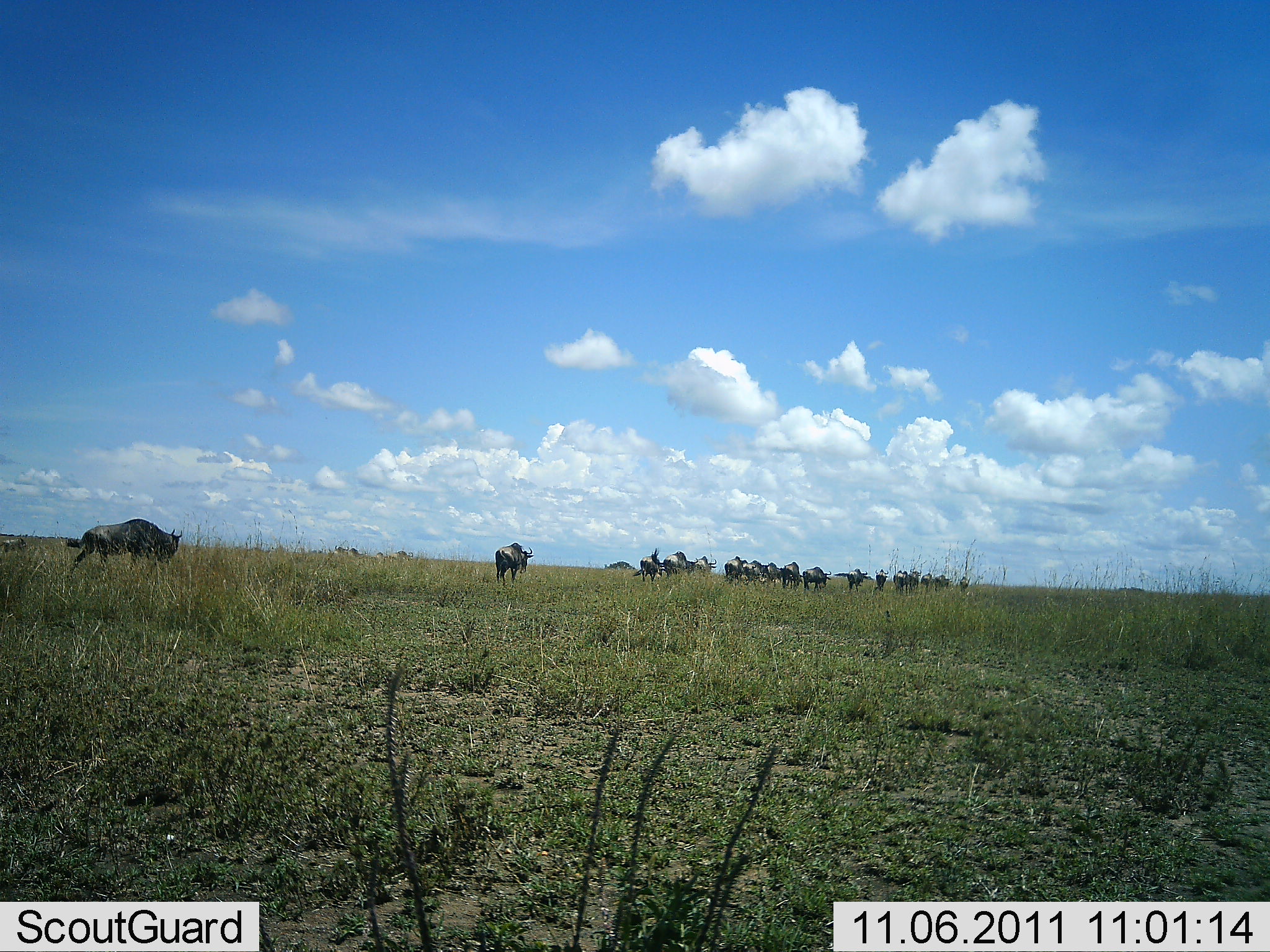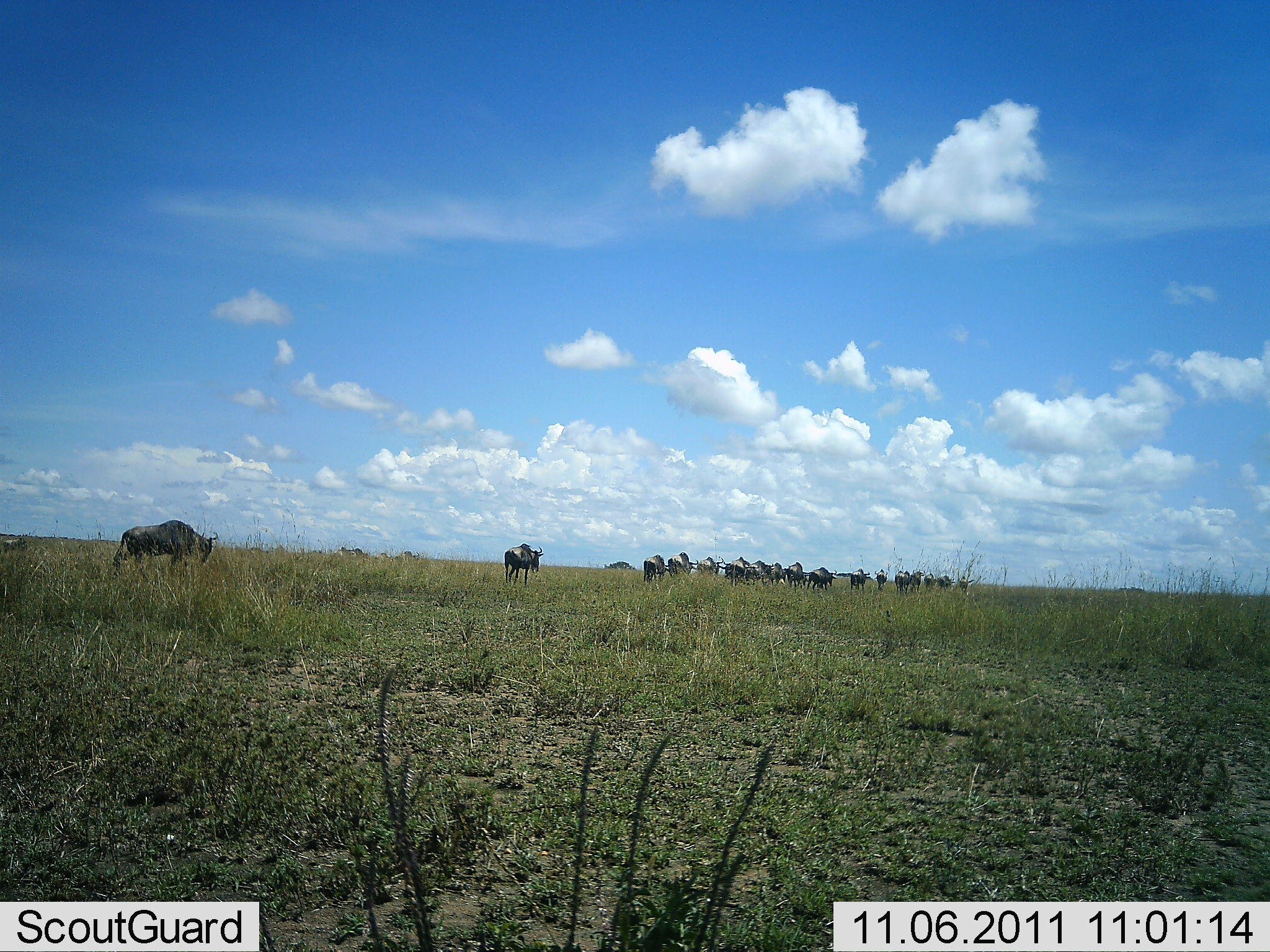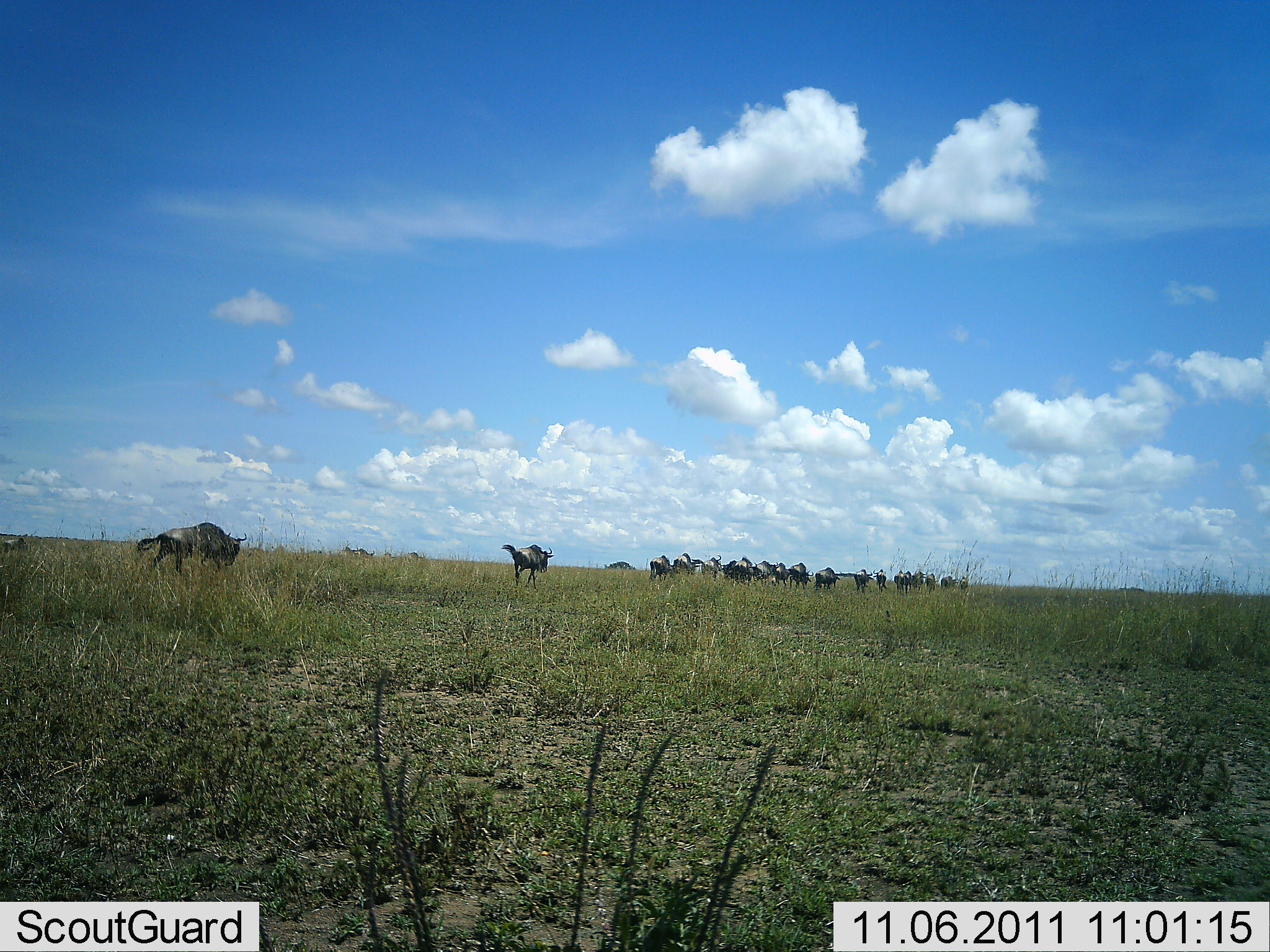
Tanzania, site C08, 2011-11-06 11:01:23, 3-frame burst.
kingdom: Animalia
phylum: Chordata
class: Mammalia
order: Artiodactyla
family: Bovidae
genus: Connochaetes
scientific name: Connochaetes taurinus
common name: blue wildebeest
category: wildebeest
Wildebeest (blue wildebeest) (Connochaetes taurinus), count 11-50. Behavior (volunteer vote fractions): standing 8%, resting 0%, moving 100%, interacting 0%. Young present (vote fraction): 0%. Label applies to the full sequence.